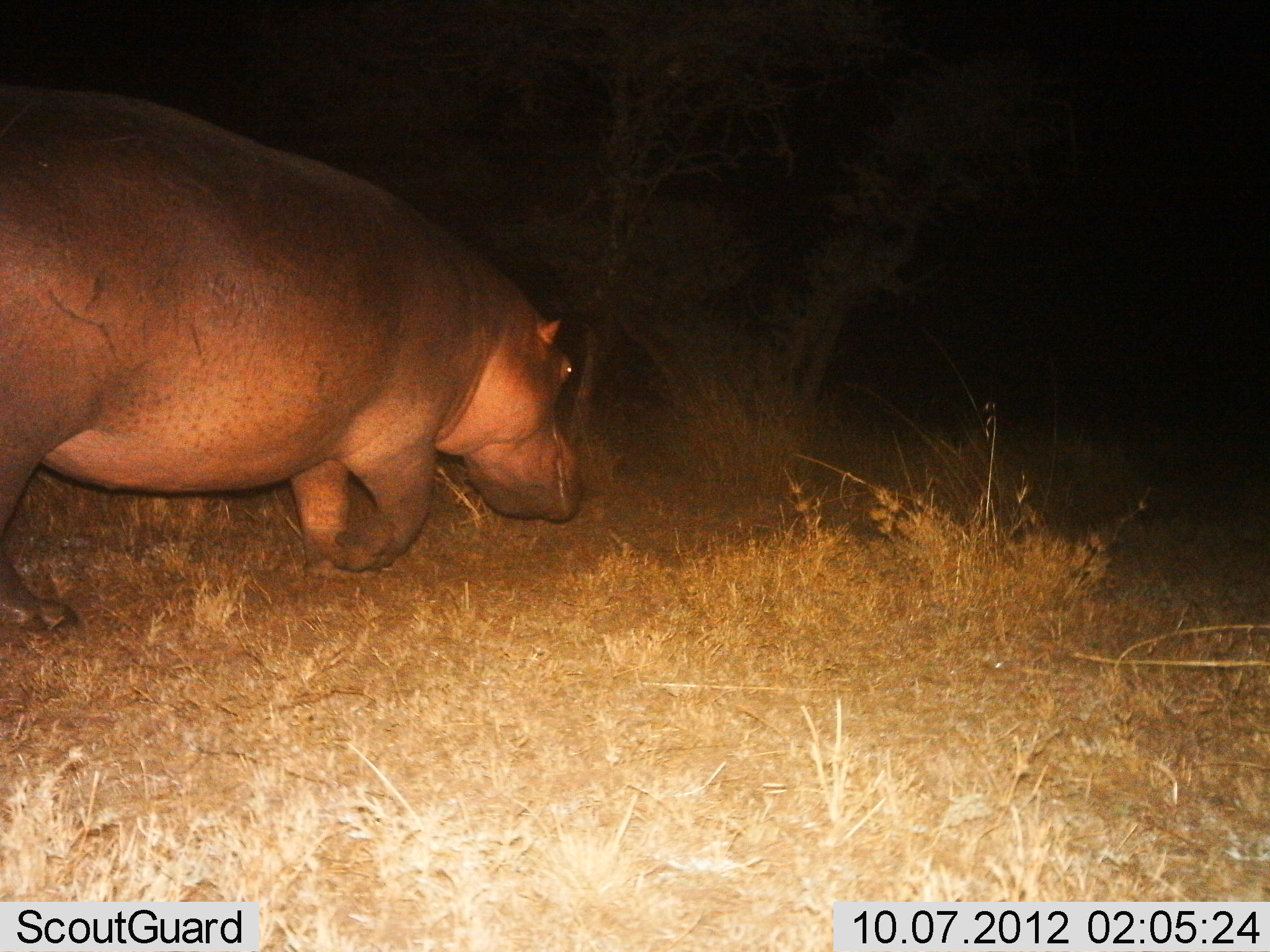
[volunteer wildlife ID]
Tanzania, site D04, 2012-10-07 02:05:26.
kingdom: Animalia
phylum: Chordata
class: Mammalia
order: Artiodactyla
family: Hippopotamidae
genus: Hippopotamus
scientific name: Hippopotamus amphibius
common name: hippopotamus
Hippopotamus (Hippopotamus amphibius), count 1. Behavior (volunteer vote fractions): standing 0%, resting 0%, moving 90%, interacting 0%. Young present (vote fraction): 0%. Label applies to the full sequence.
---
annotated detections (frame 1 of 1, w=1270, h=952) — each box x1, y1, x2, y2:
animal: 0, 88, 588, 633